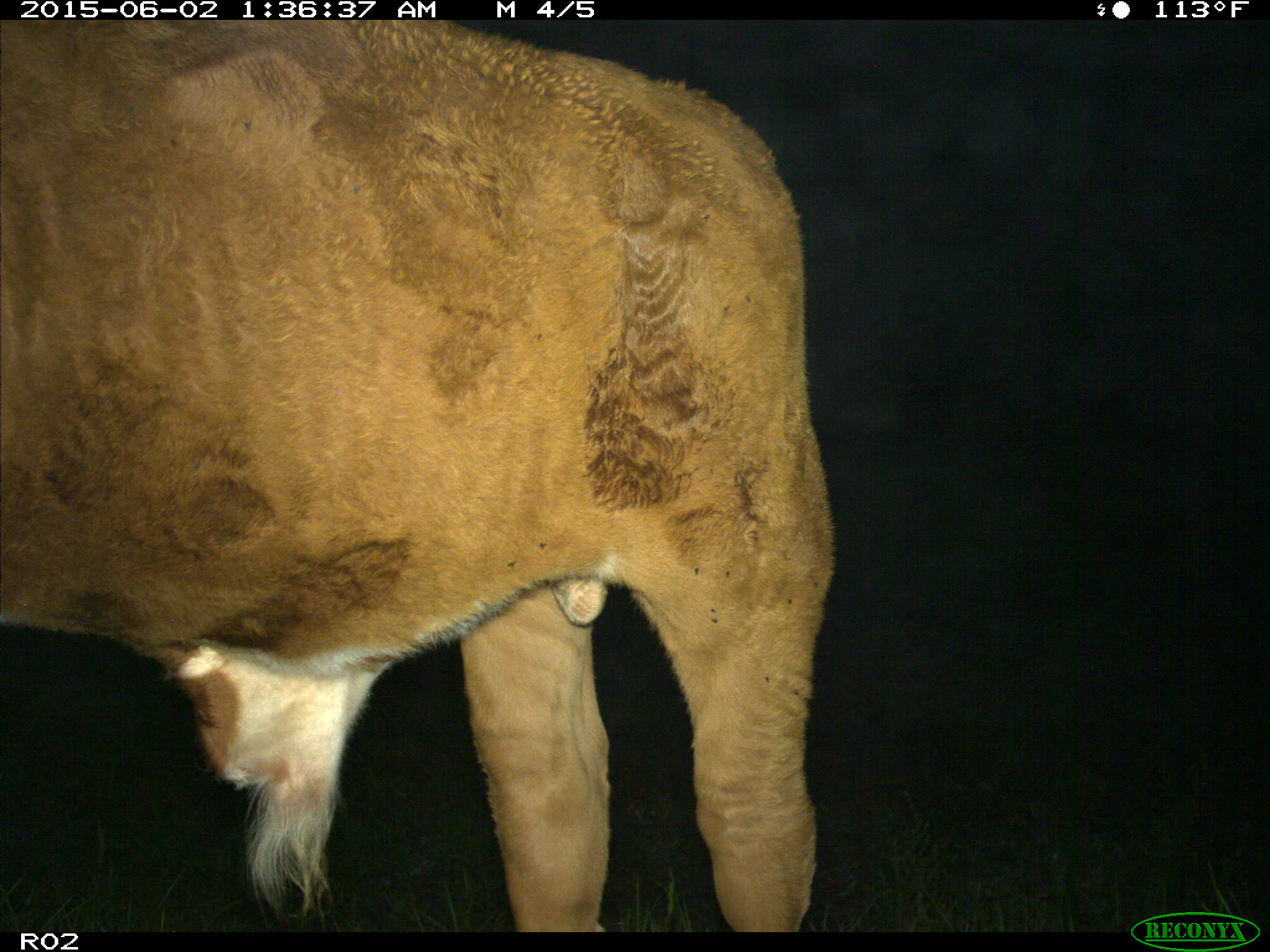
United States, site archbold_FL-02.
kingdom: Animalia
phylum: Chordata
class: Mammalia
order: Artiodactyla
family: Bovidae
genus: Bos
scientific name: Bos taurus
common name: domestic cow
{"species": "Bos taurus (domestic cow)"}